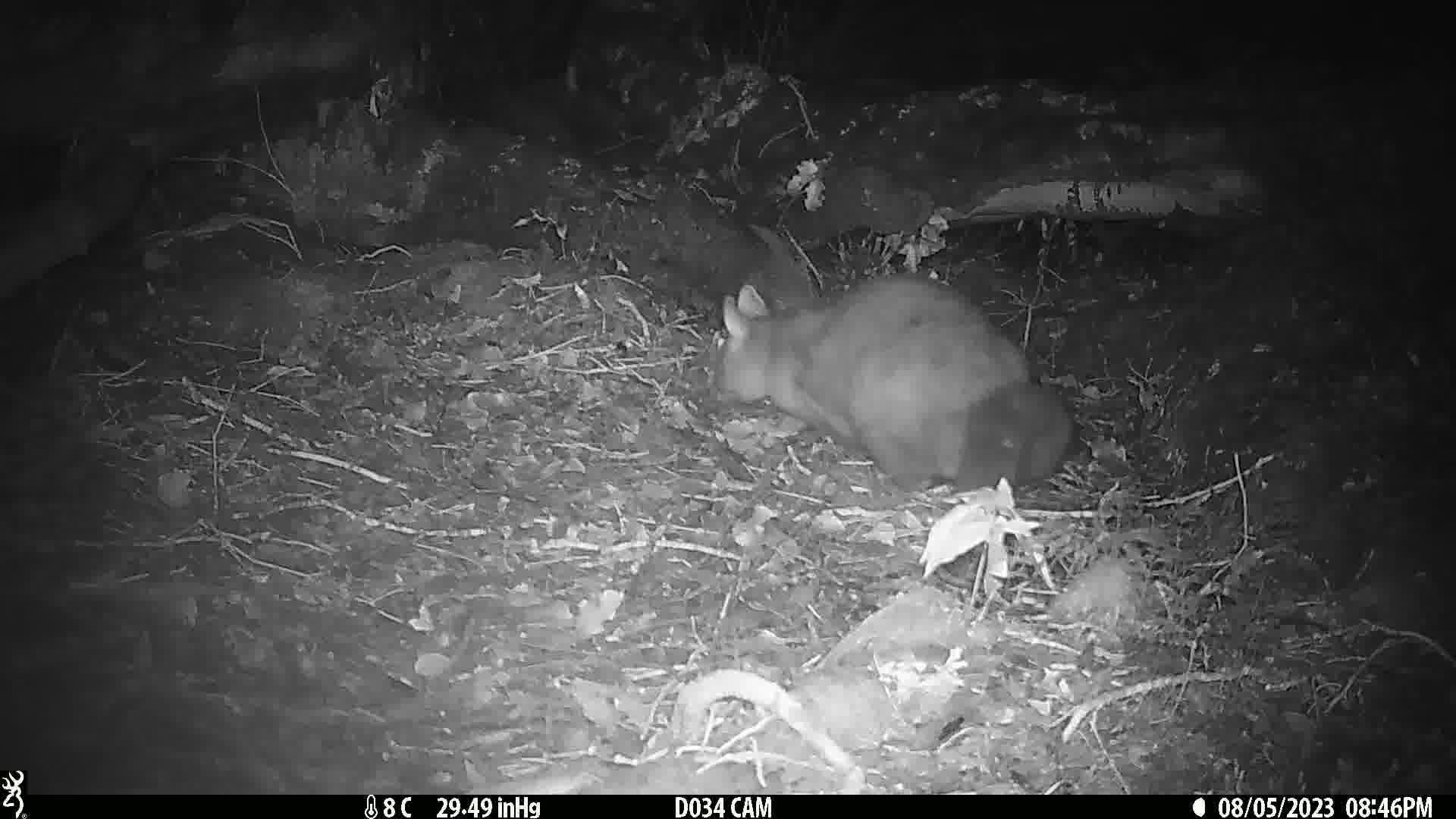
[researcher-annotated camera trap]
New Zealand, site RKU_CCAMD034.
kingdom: Animalia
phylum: Chordata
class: Mammalia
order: Diprotodontia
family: Phalangeridae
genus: Trichosurus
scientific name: Trichosurus vulpecula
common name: common brushtail possum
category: possum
Possum (common brushtail possum) (Trichosurus vulpecula).